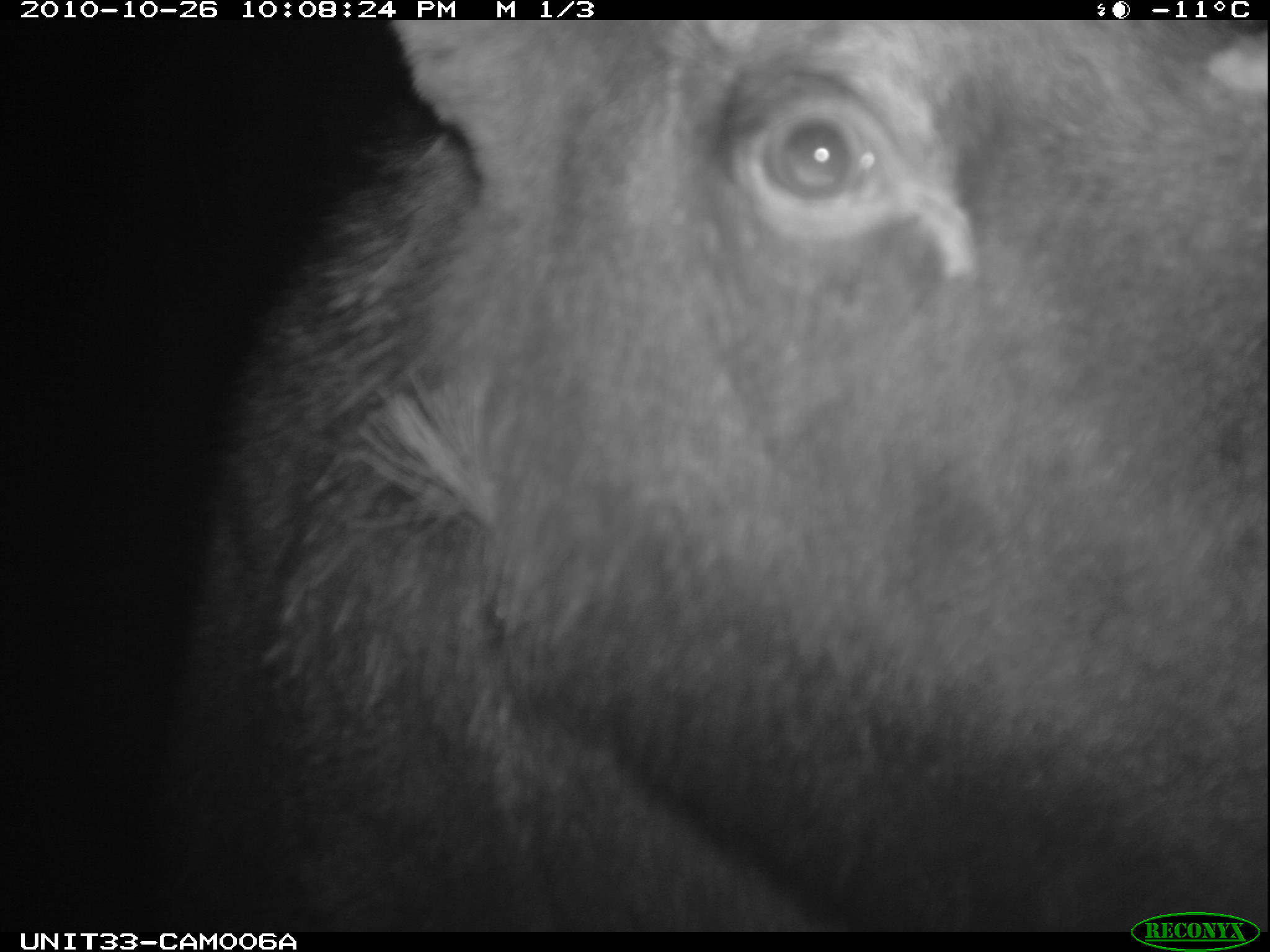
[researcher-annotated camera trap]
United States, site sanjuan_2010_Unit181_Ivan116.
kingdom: Animalia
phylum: Chordata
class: Mammalia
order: Artiodactyla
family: Cervidae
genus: Alces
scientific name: Alces alces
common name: moose